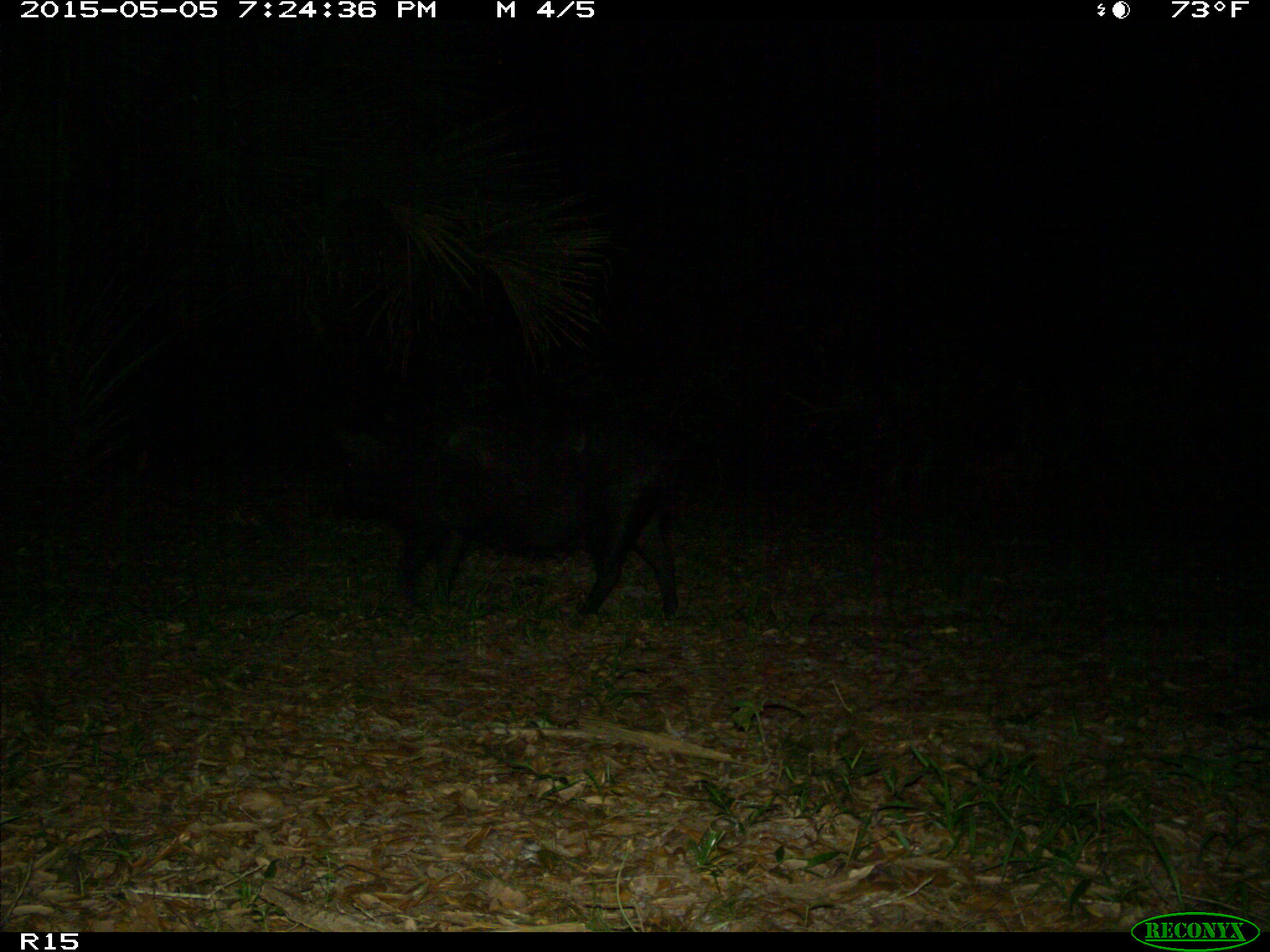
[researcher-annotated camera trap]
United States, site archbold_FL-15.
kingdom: Animalia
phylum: Chordata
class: Mammalia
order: Artiodactyla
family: Suidae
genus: Sus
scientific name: Sus scrofa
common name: wild boar